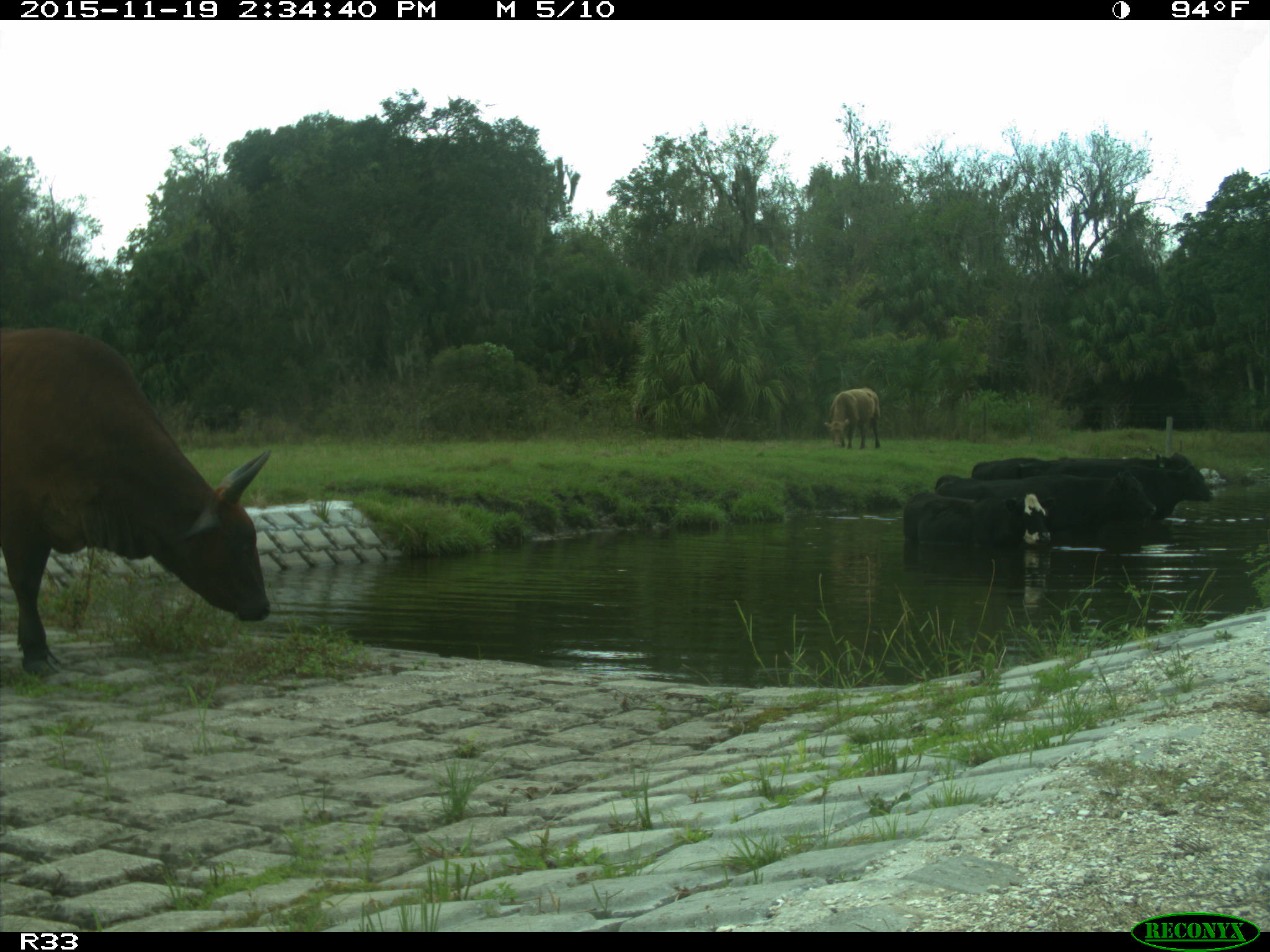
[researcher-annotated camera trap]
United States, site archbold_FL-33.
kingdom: Animalia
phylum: Chordata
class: Mammalia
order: Artiodactyla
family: Bovidae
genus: Bos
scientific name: Bos taurus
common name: domestic cow